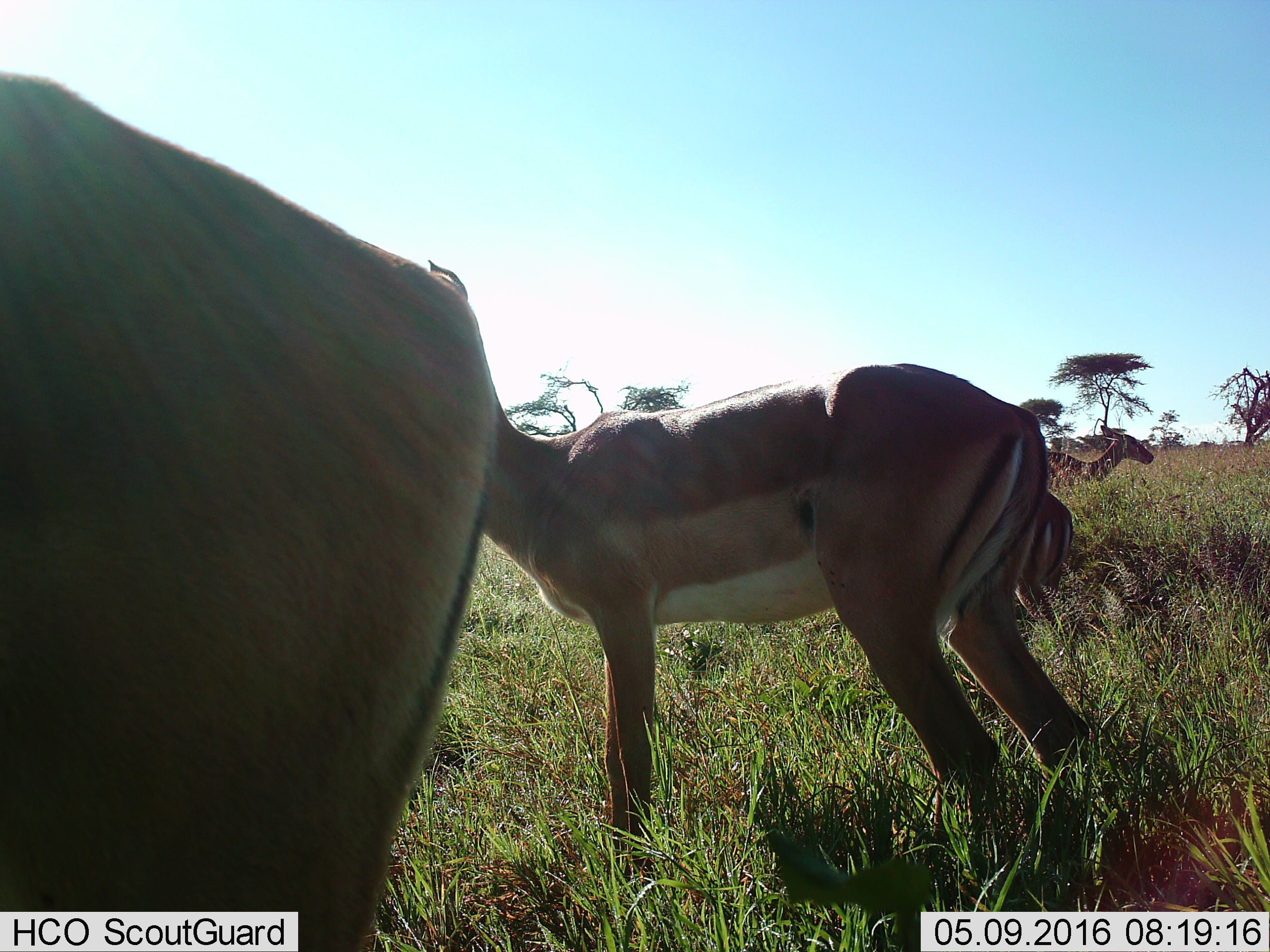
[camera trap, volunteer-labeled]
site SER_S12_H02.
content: unidentified animal